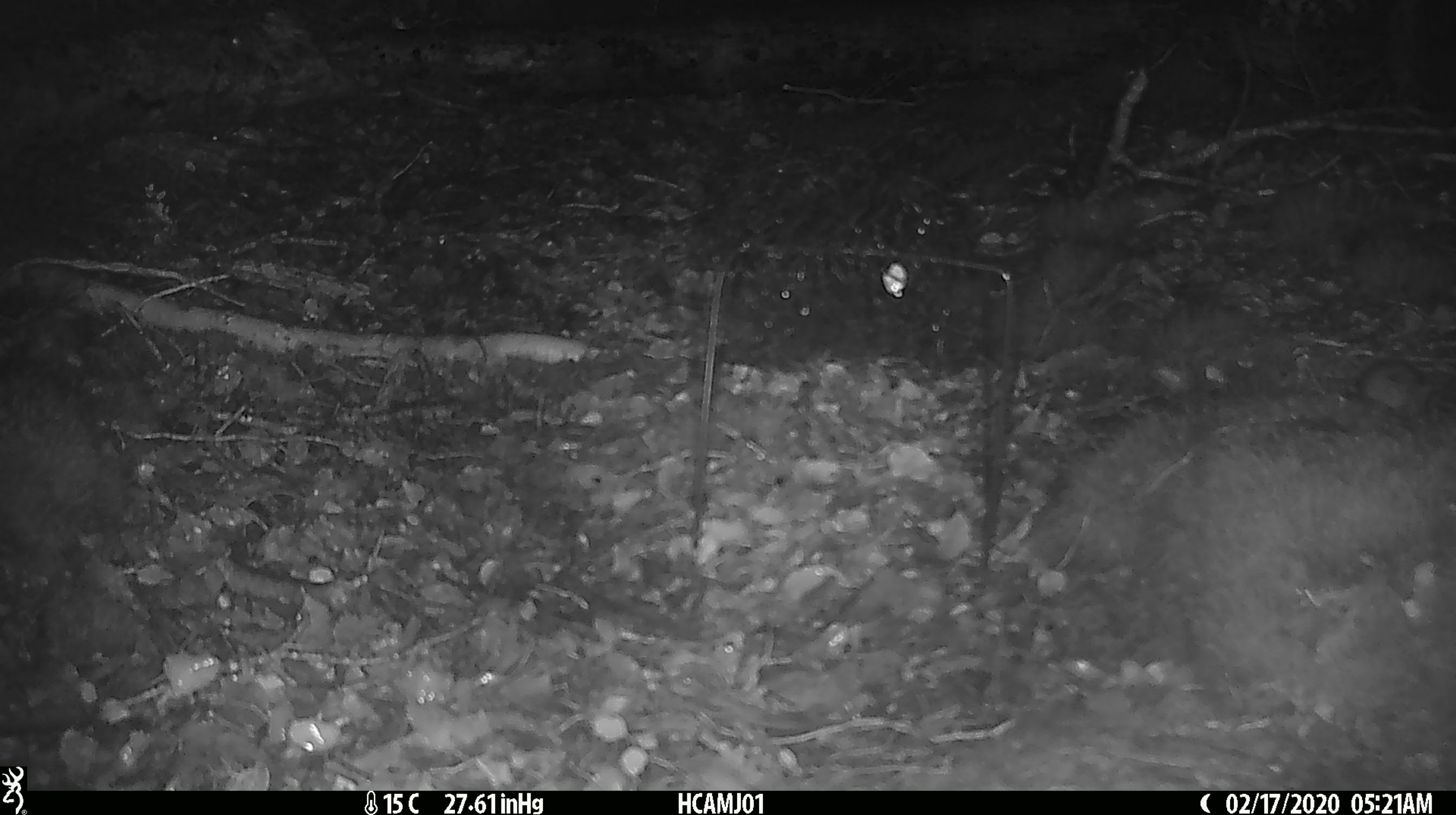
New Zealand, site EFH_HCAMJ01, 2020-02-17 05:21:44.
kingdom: Animalia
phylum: Chordata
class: Mammalia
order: Rodentia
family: Muridae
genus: Mus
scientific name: Mus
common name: mouse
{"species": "mouse (Mus)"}